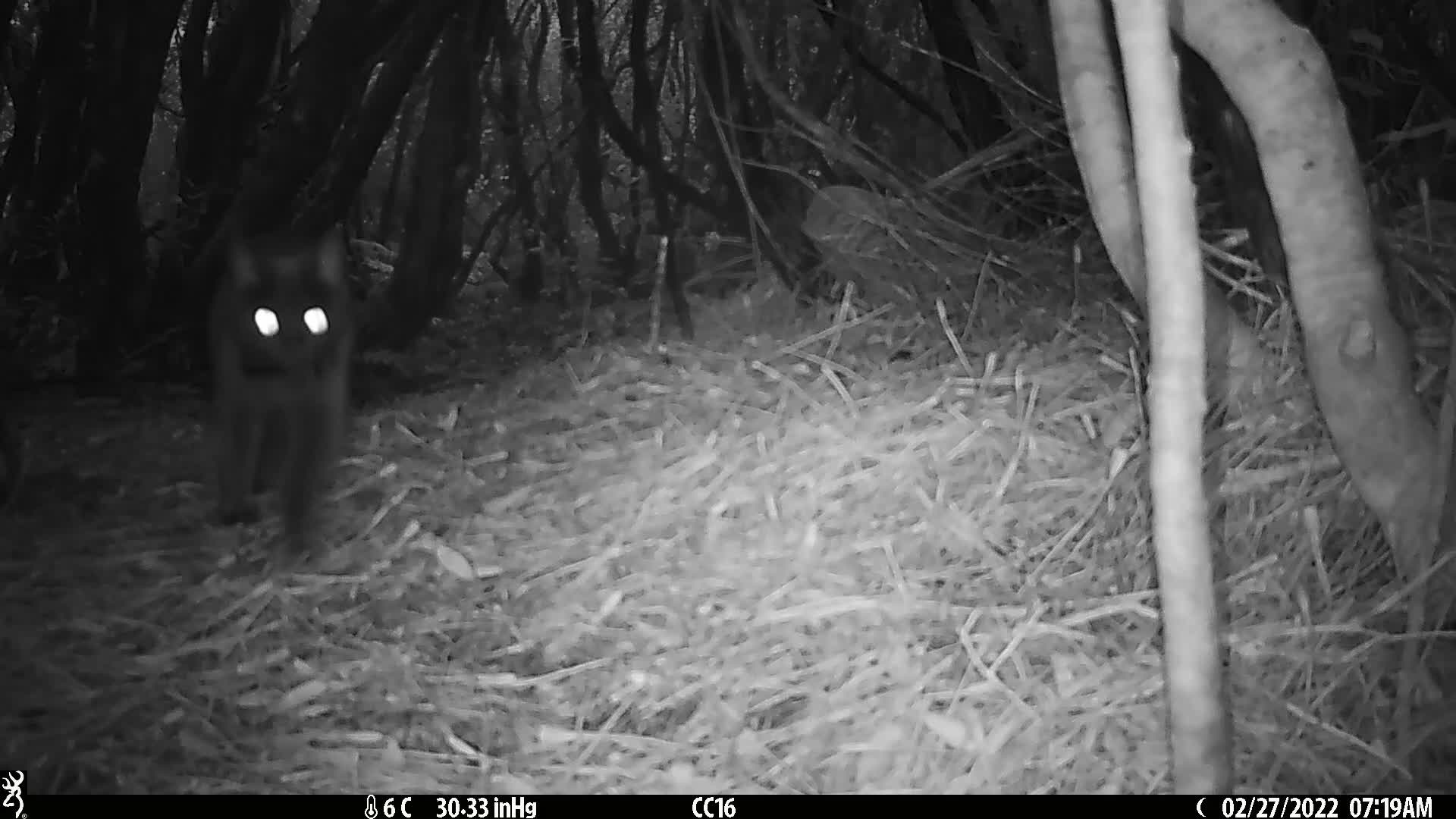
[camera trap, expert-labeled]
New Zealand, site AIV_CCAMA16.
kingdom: Animalia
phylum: Chordata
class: Mammalia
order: Carnivora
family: Felidae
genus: Felis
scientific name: Felis catus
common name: domestic cat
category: cat